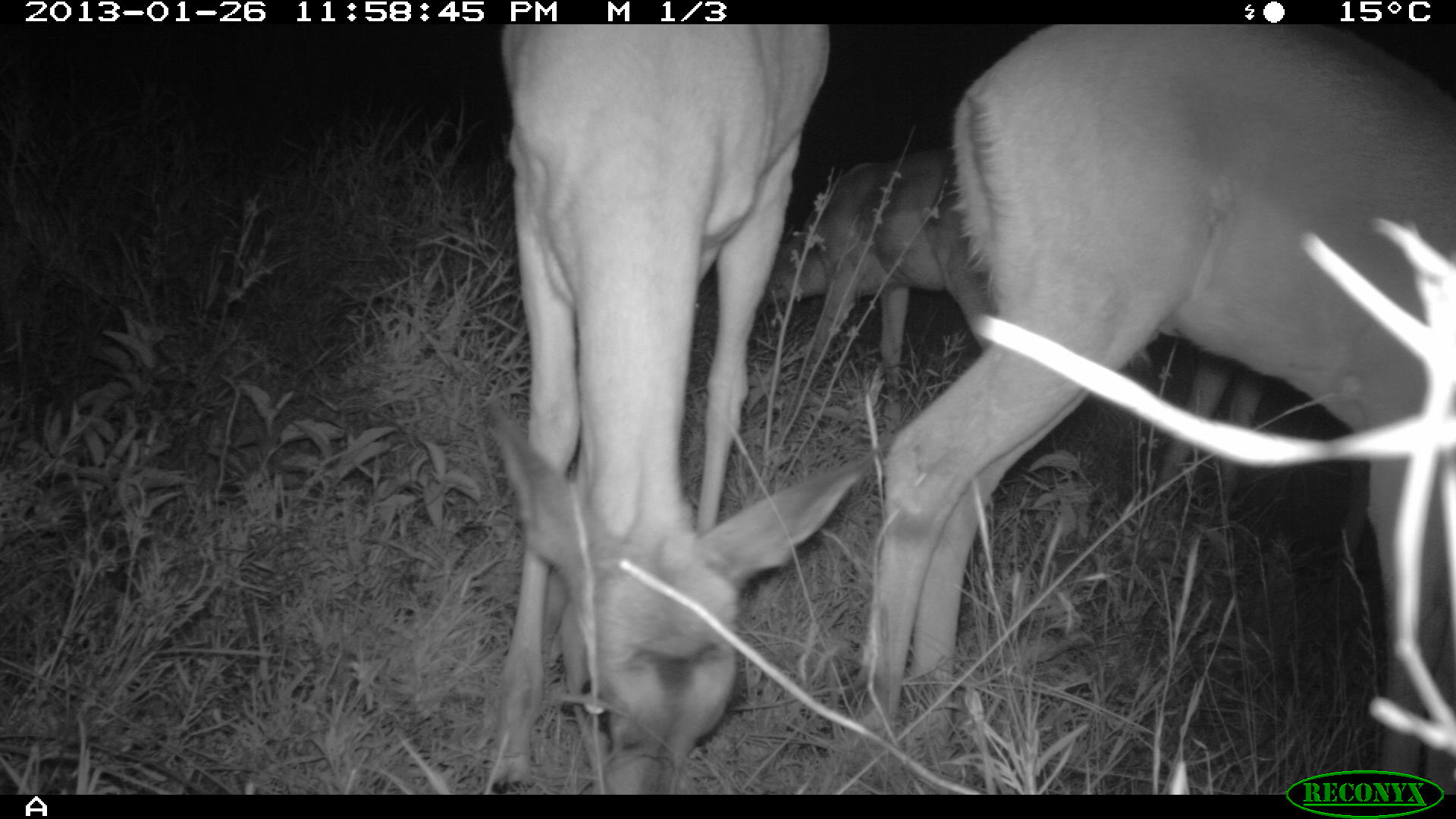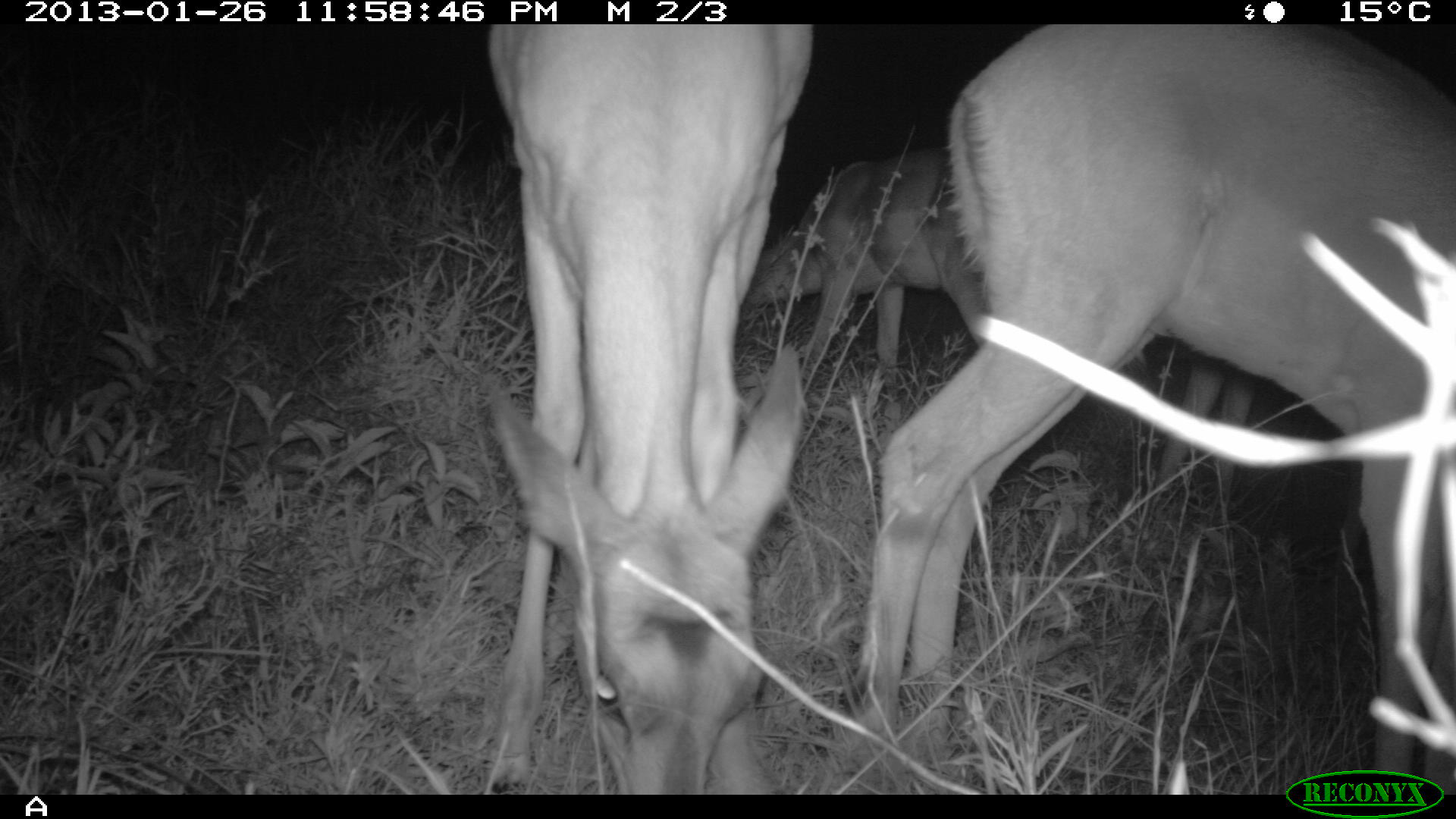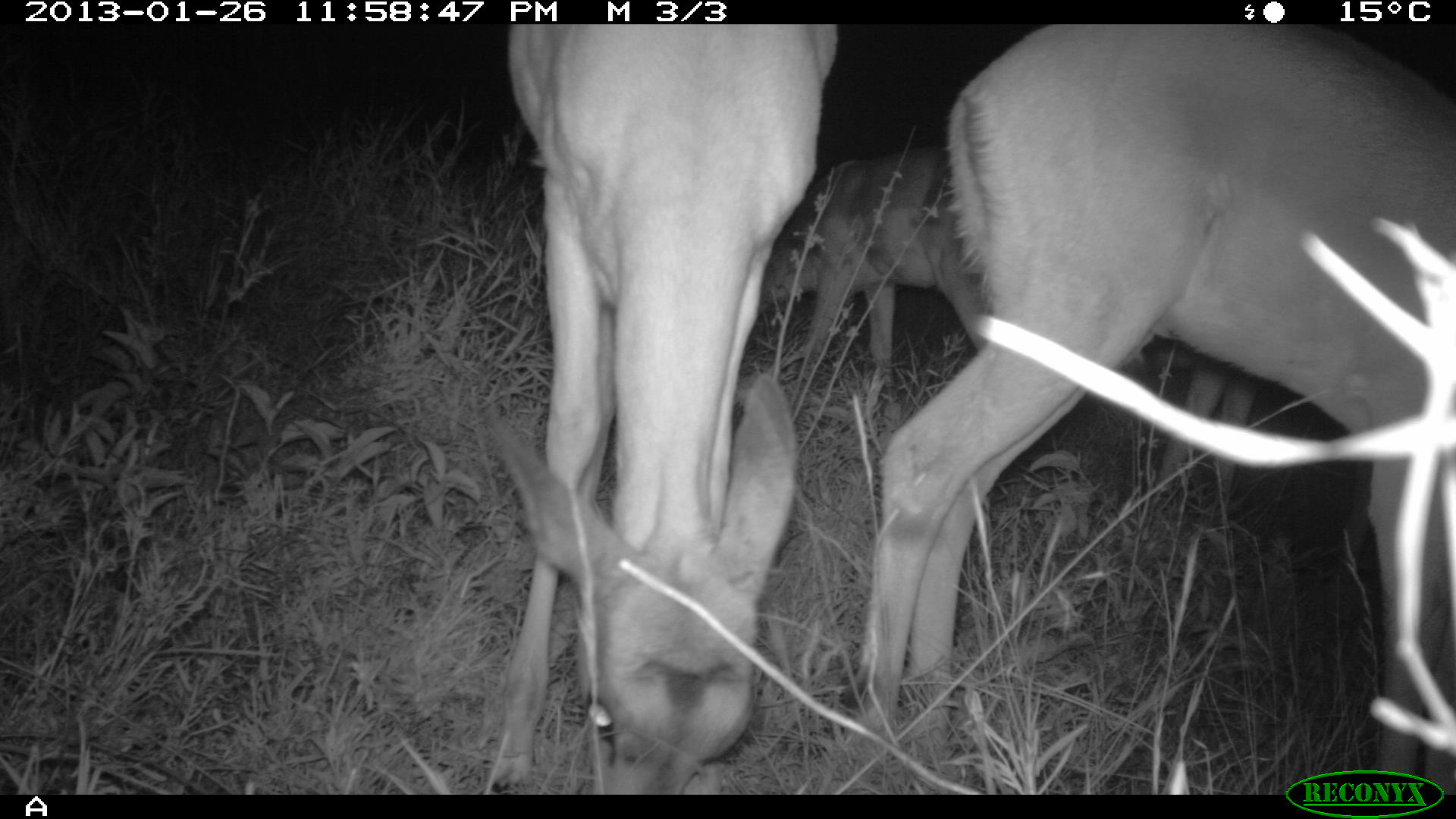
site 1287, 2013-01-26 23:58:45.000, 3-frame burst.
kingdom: Animalia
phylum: Chordata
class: Mammalia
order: Artiodactyla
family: Bovidae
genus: Aepyceros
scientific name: Aepyceros melampus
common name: impala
Aepyceros melampus (impala), count 4.